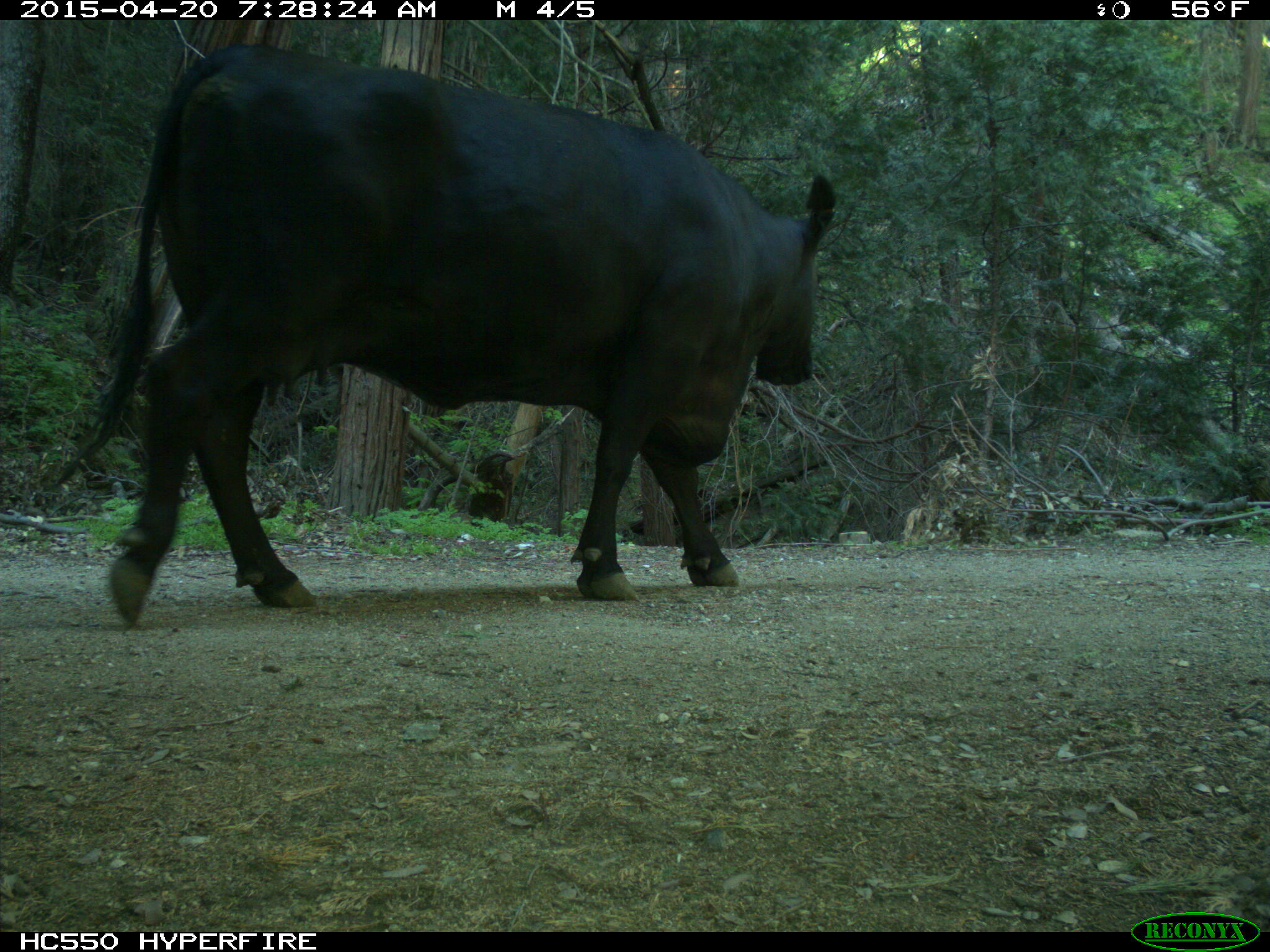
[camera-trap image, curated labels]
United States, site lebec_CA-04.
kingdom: Animalia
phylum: Chordata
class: Mammalia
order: Artiodactyla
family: Bovidae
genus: Bos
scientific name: Bos taurus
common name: domestic cow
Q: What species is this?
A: Bos taurus (domestic cow).